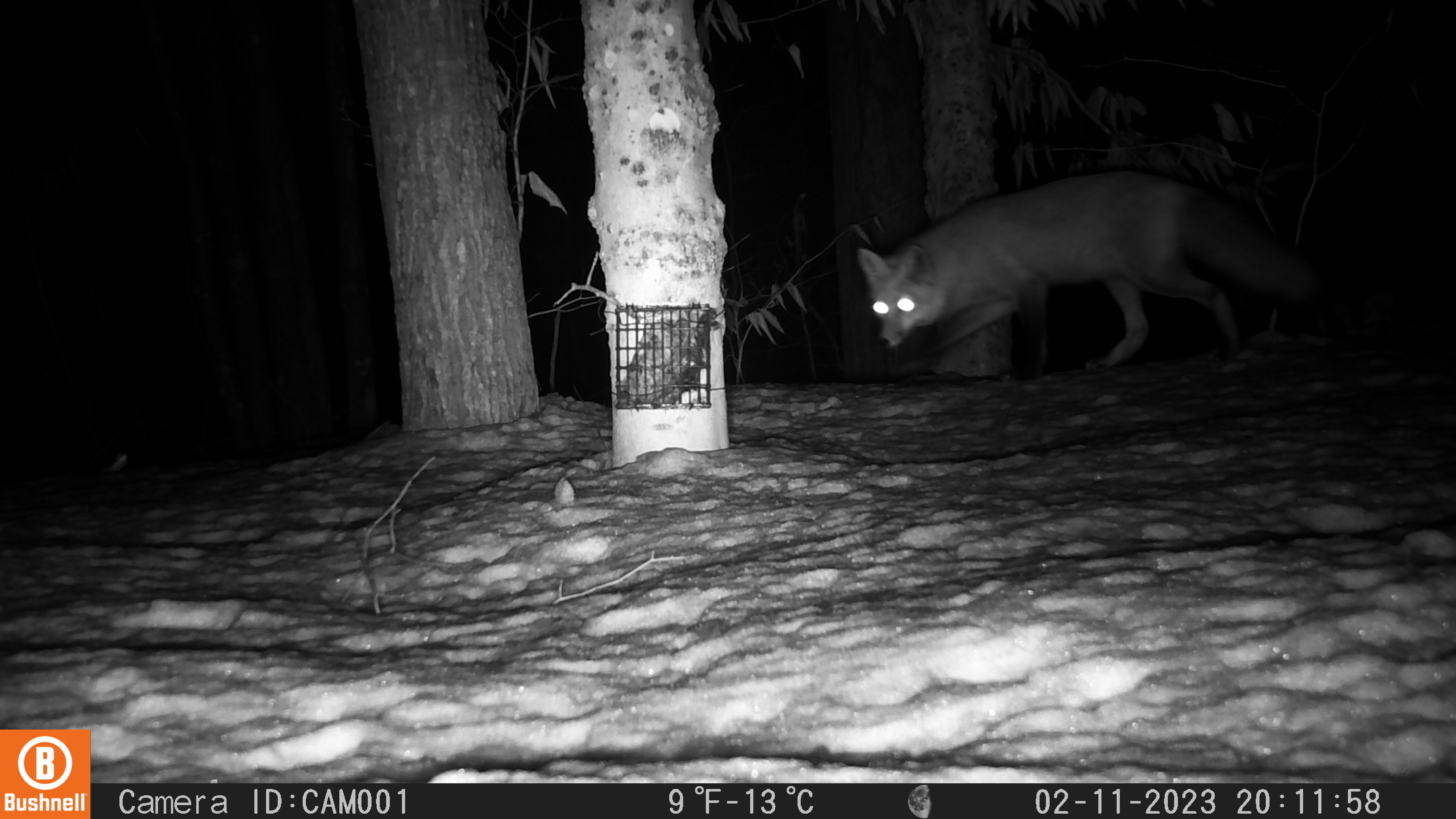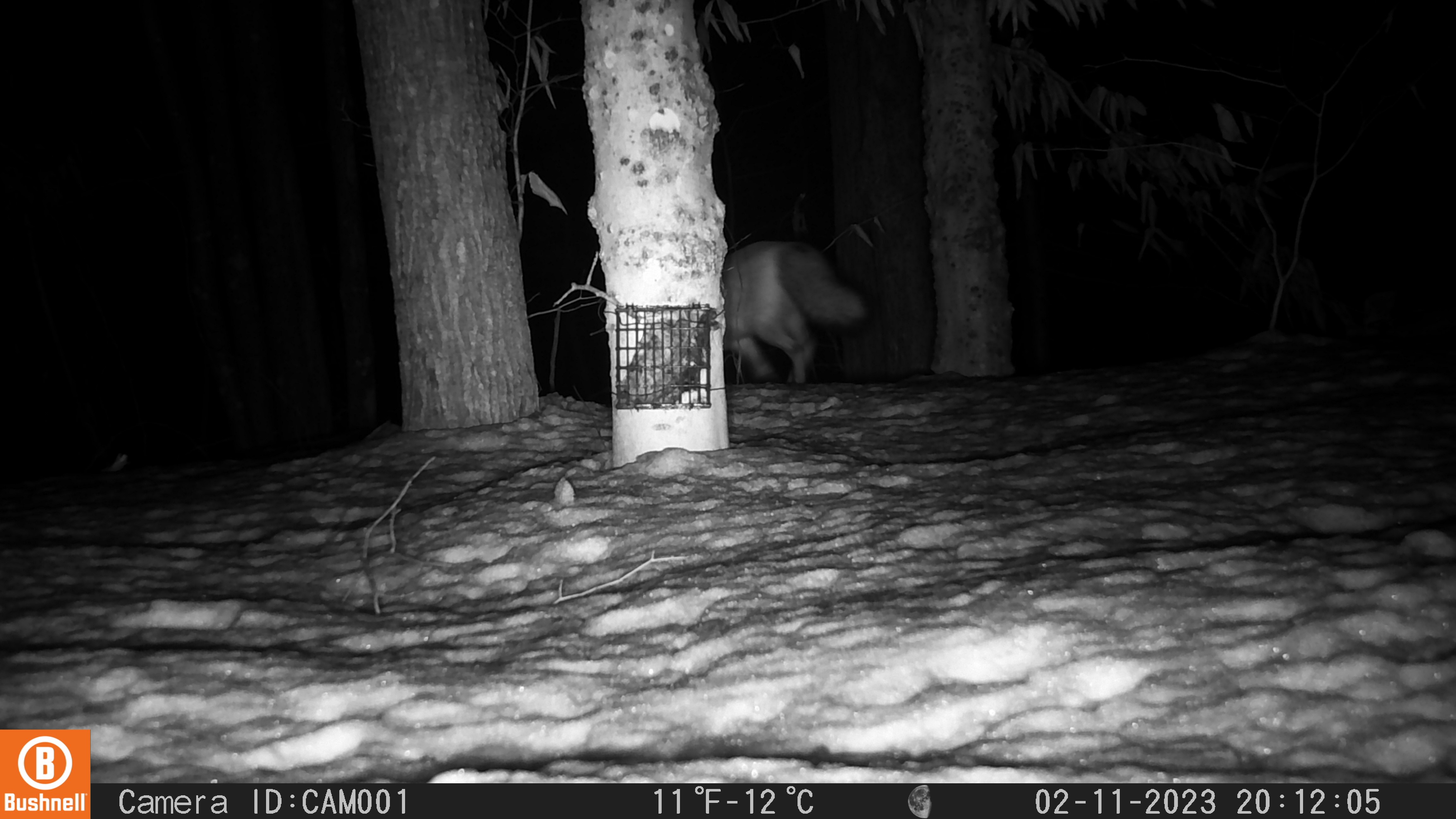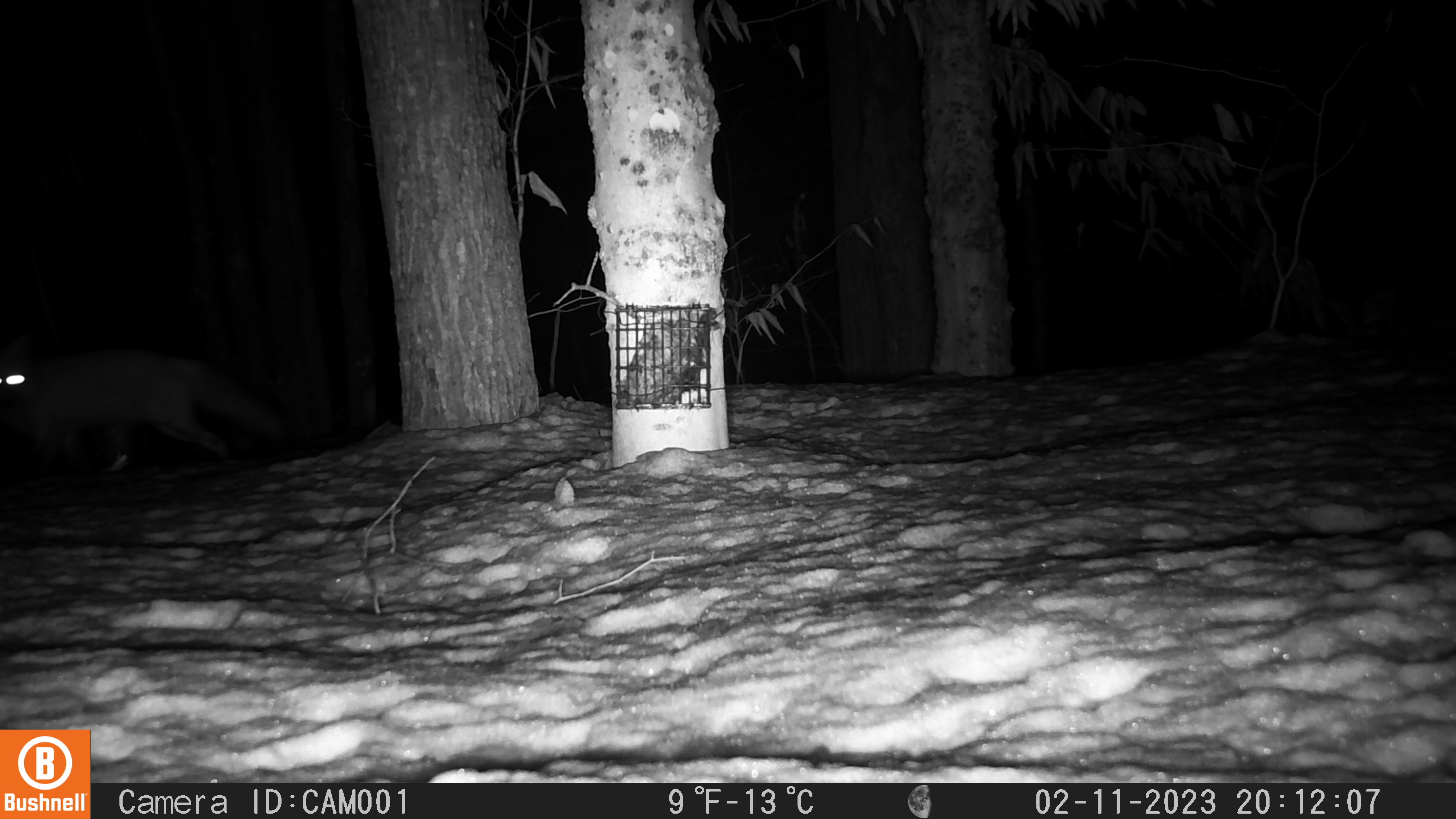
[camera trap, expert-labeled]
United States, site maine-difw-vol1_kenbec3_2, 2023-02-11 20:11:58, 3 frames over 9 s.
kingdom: Animalia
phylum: Chordata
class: Mammalia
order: Carnivora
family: Canidae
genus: Vulpes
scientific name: Vulpes vulpes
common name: red fox